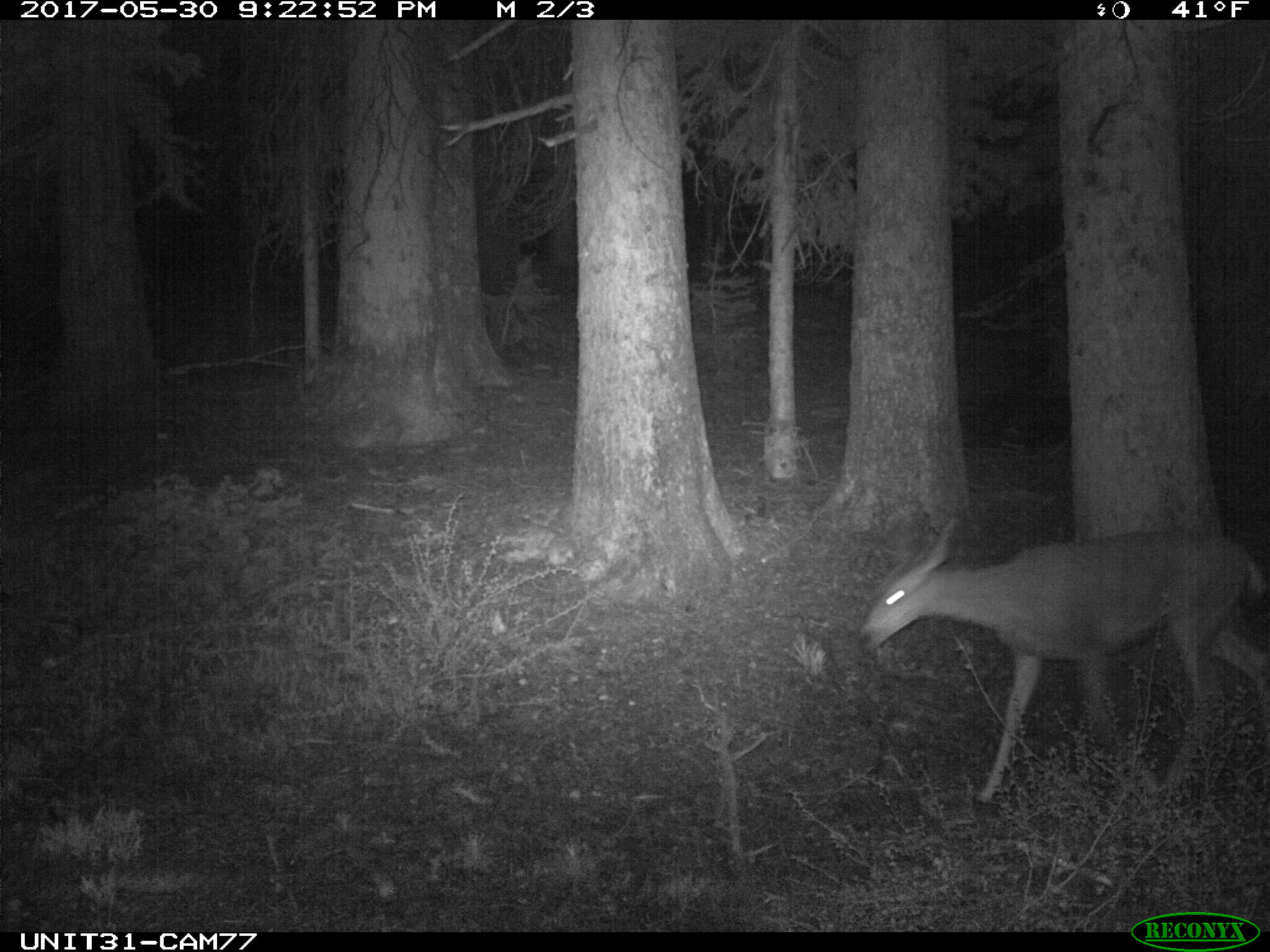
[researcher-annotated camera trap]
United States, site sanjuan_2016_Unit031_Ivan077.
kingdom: Animalia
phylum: Chordata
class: Mammalia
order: Artiodactyla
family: Cervidae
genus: Odocoileus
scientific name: Odocoileus hemionus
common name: mule deer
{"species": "Odocoileus hemionus (mule deer)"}